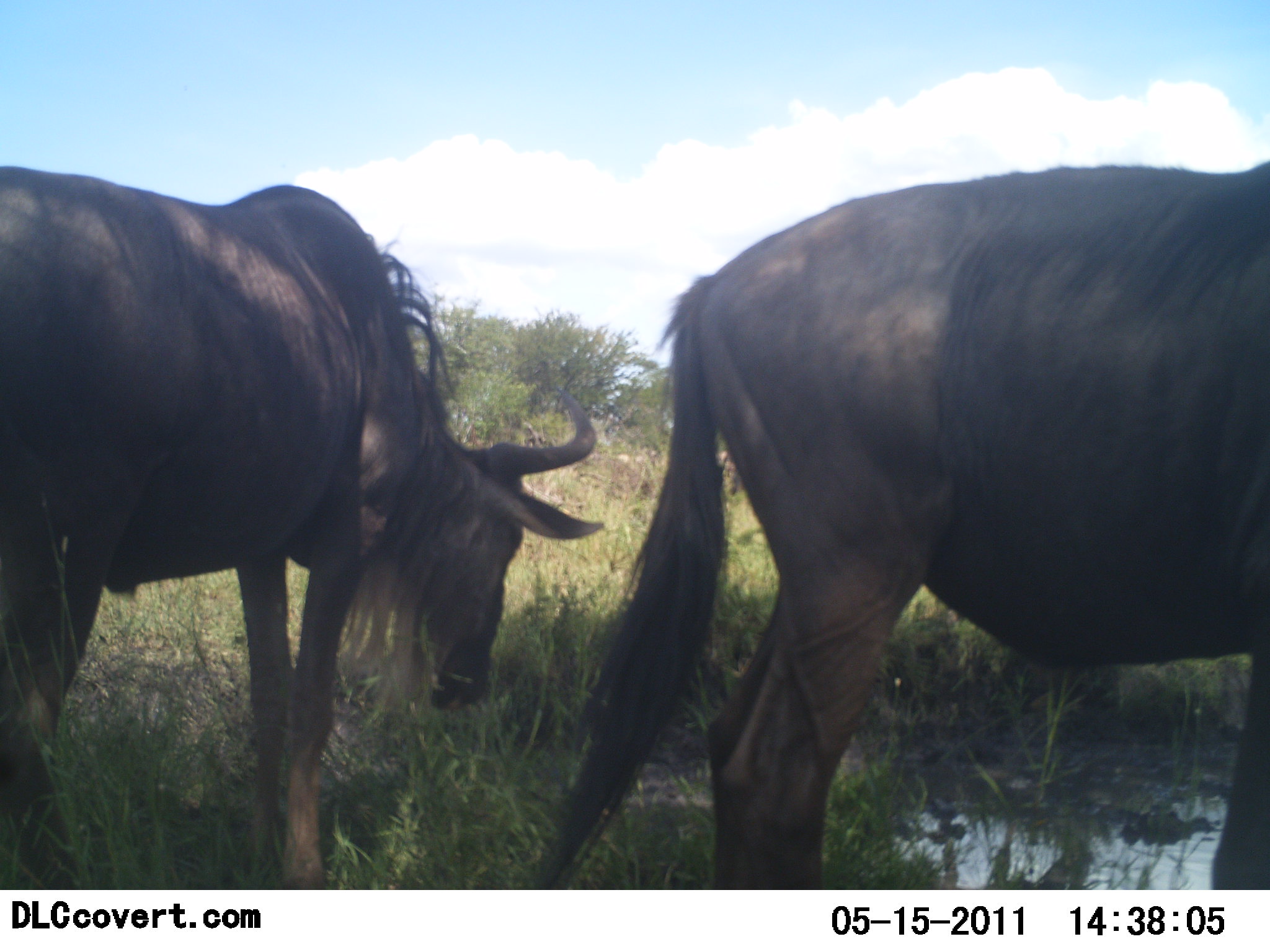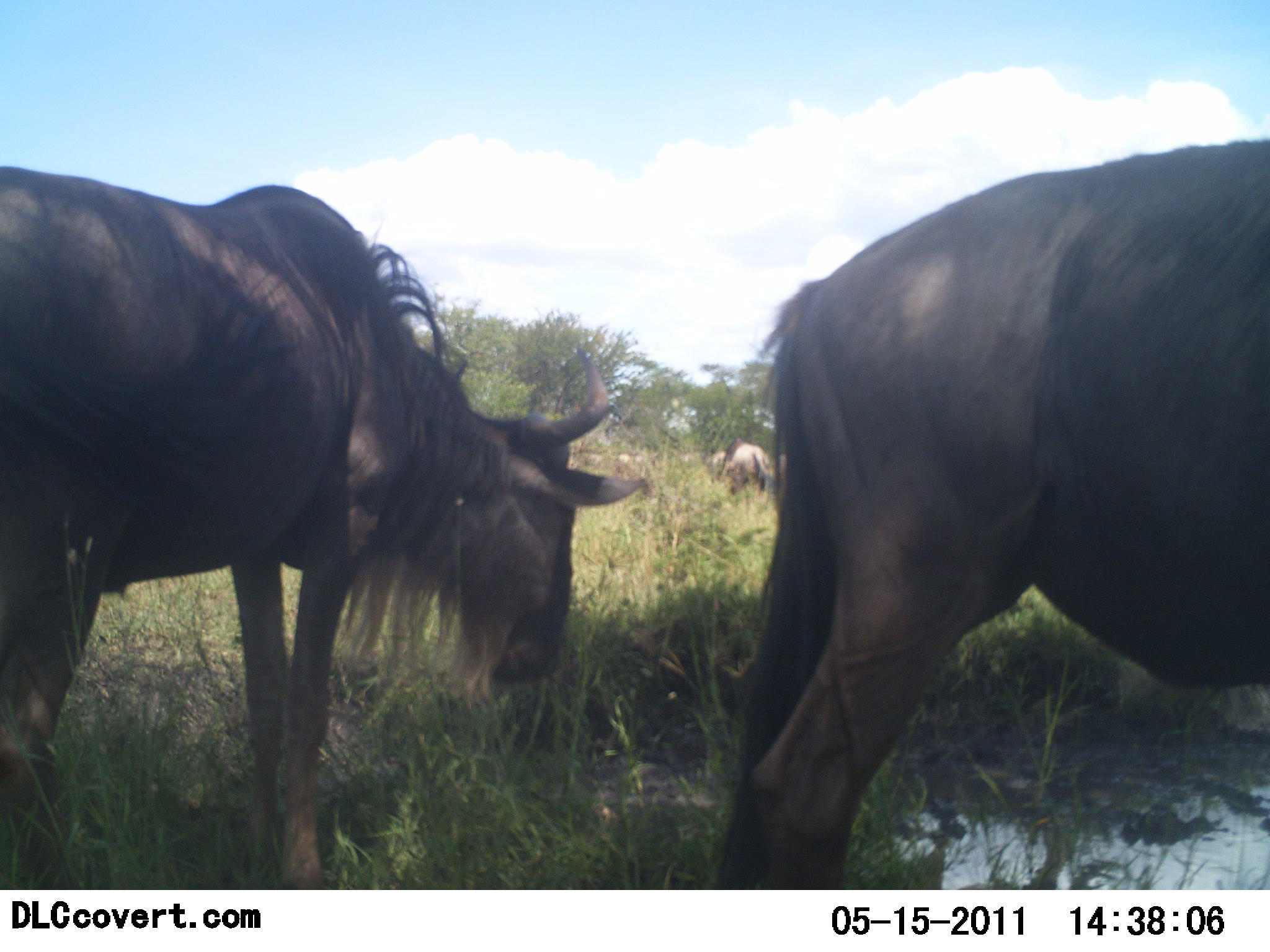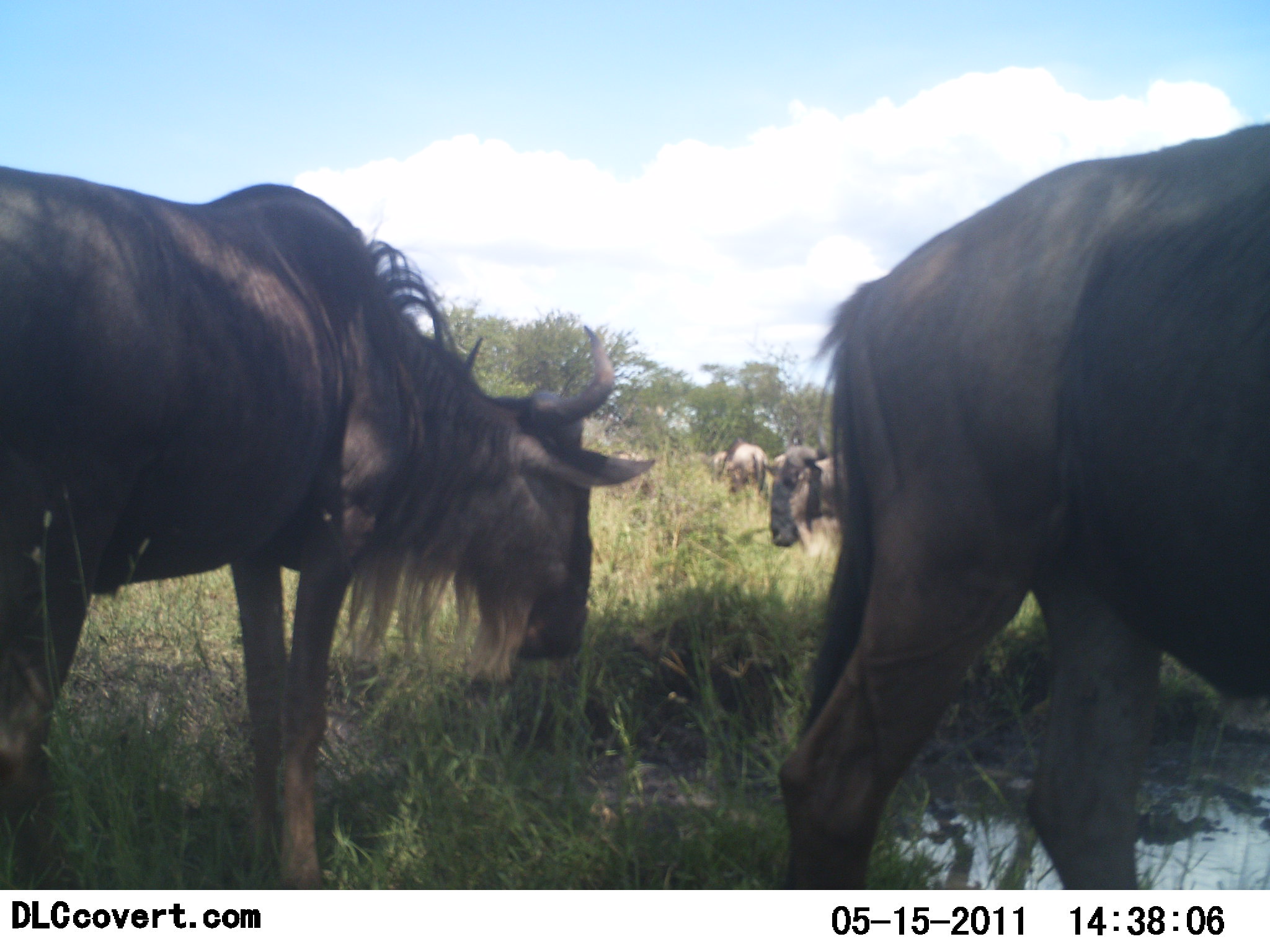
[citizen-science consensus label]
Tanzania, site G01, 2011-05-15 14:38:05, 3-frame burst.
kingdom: Animalia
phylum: Chordata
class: Mammalia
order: Artiodactyla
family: Bovidae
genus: Connochaetes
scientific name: Connochaetes taurinus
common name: blue wildebeest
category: wildebeest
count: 4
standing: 54%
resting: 0%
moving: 8%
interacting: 0%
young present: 0%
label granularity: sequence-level